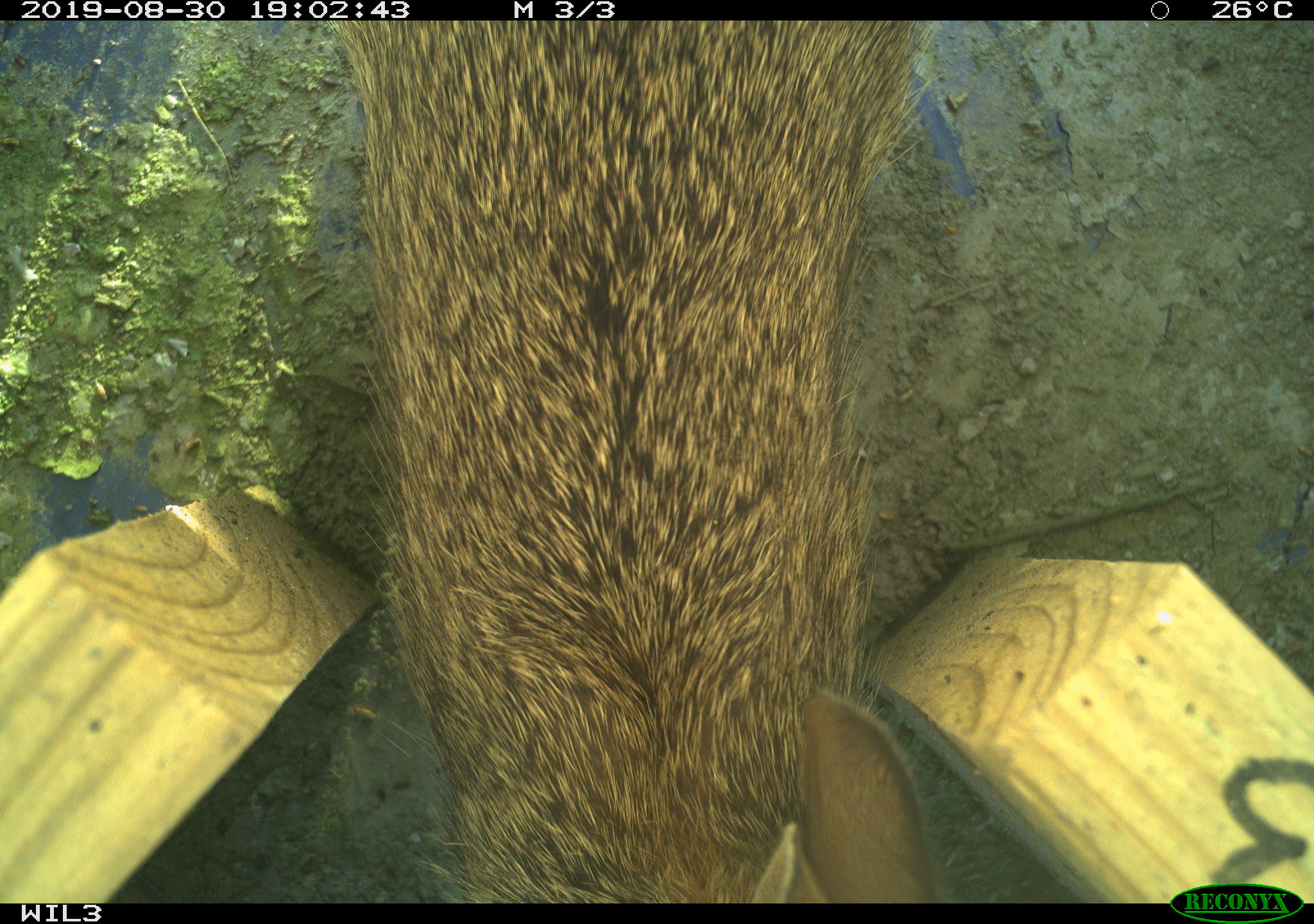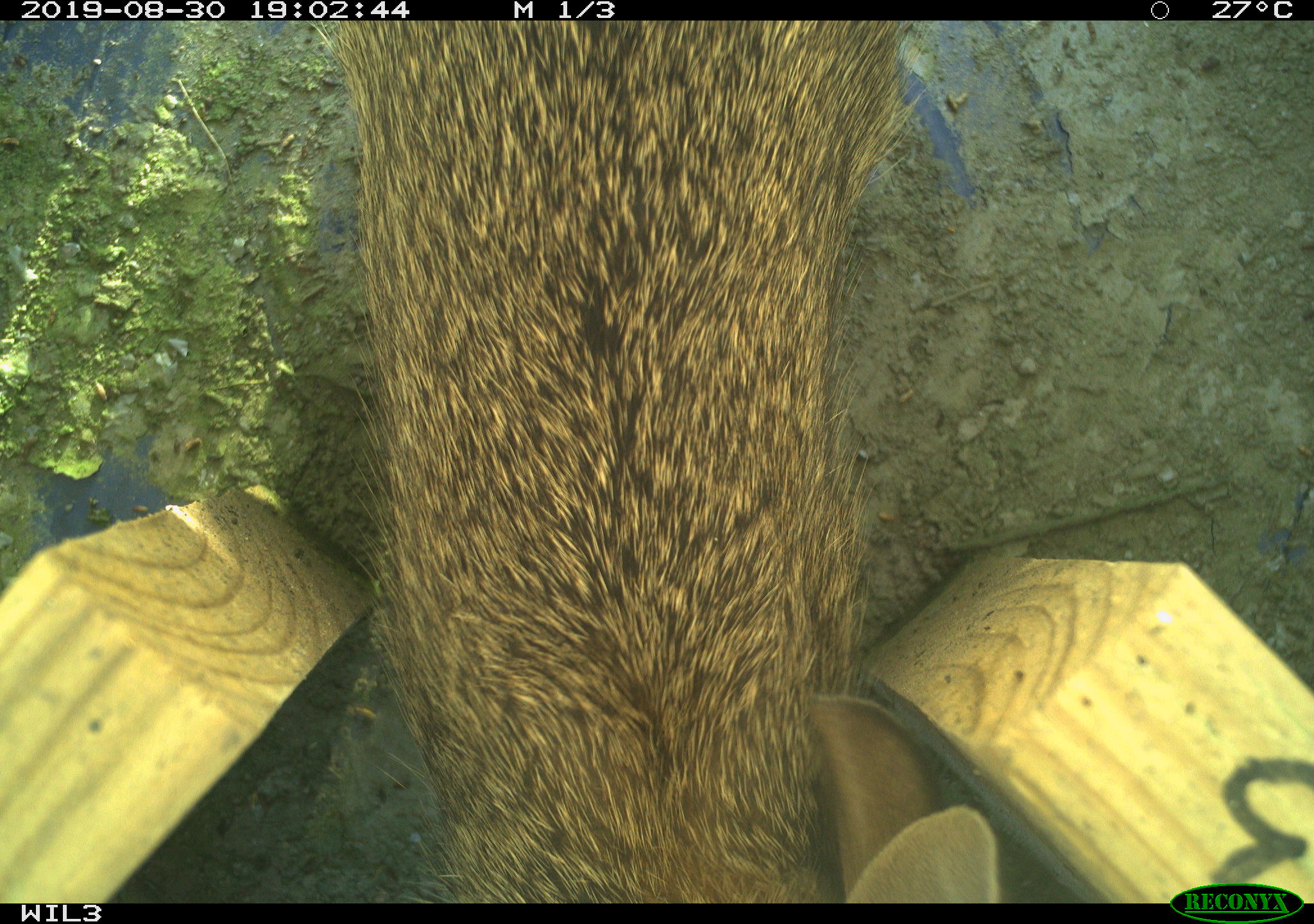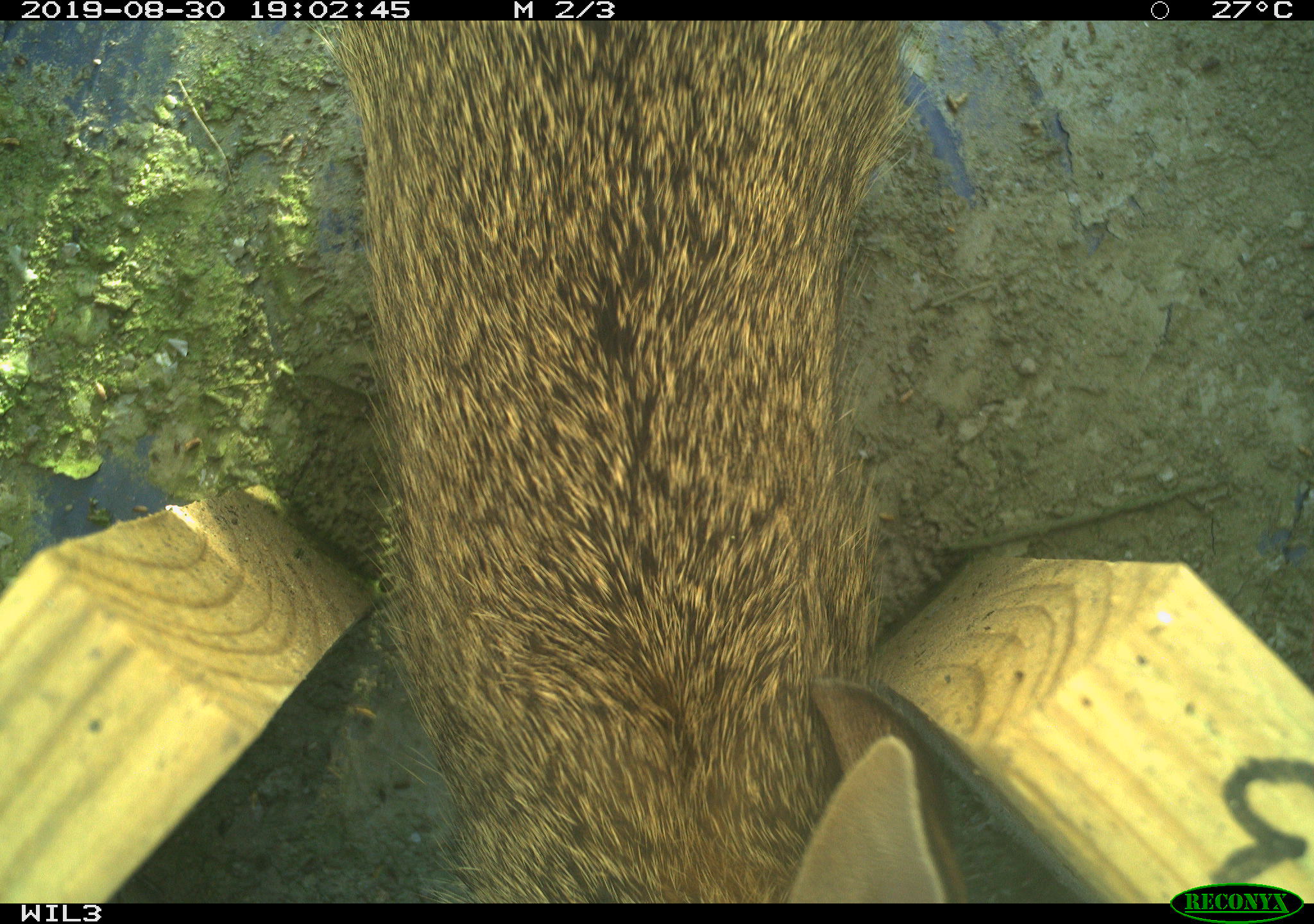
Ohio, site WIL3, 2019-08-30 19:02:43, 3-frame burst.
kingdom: Animalia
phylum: Chordata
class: Mammalia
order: Lagomorpha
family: Leporidae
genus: Sylvilagus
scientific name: Sylvilagus floridanus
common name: eastern cottontail